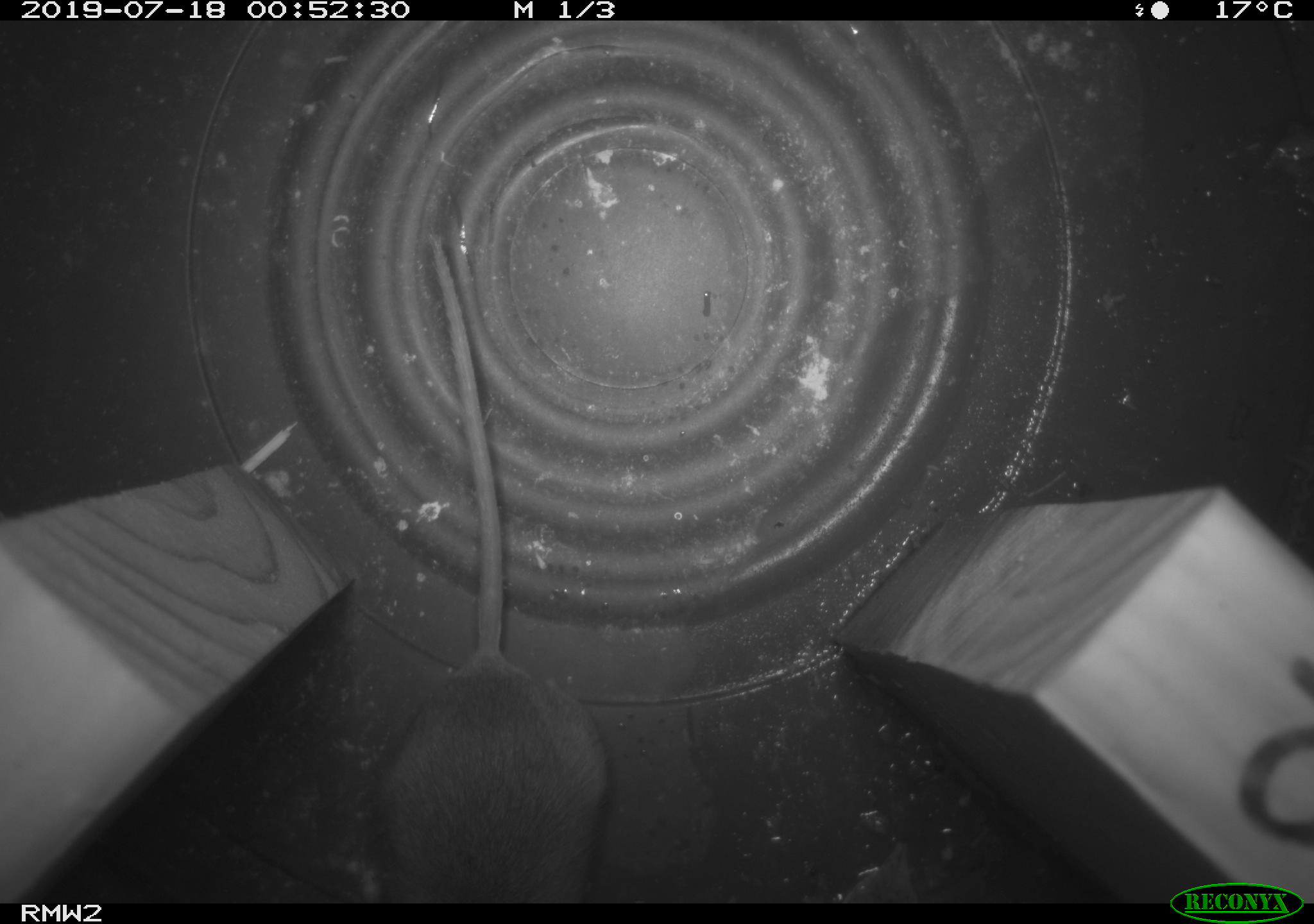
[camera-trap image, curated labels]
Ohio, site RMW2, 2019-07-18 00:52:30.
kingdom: Animalia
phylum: Chordata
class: Mammalia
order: Rodentia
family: Cricetidae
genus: Peromyscus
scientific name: Peromyscus leucopus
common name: white-footed mouse